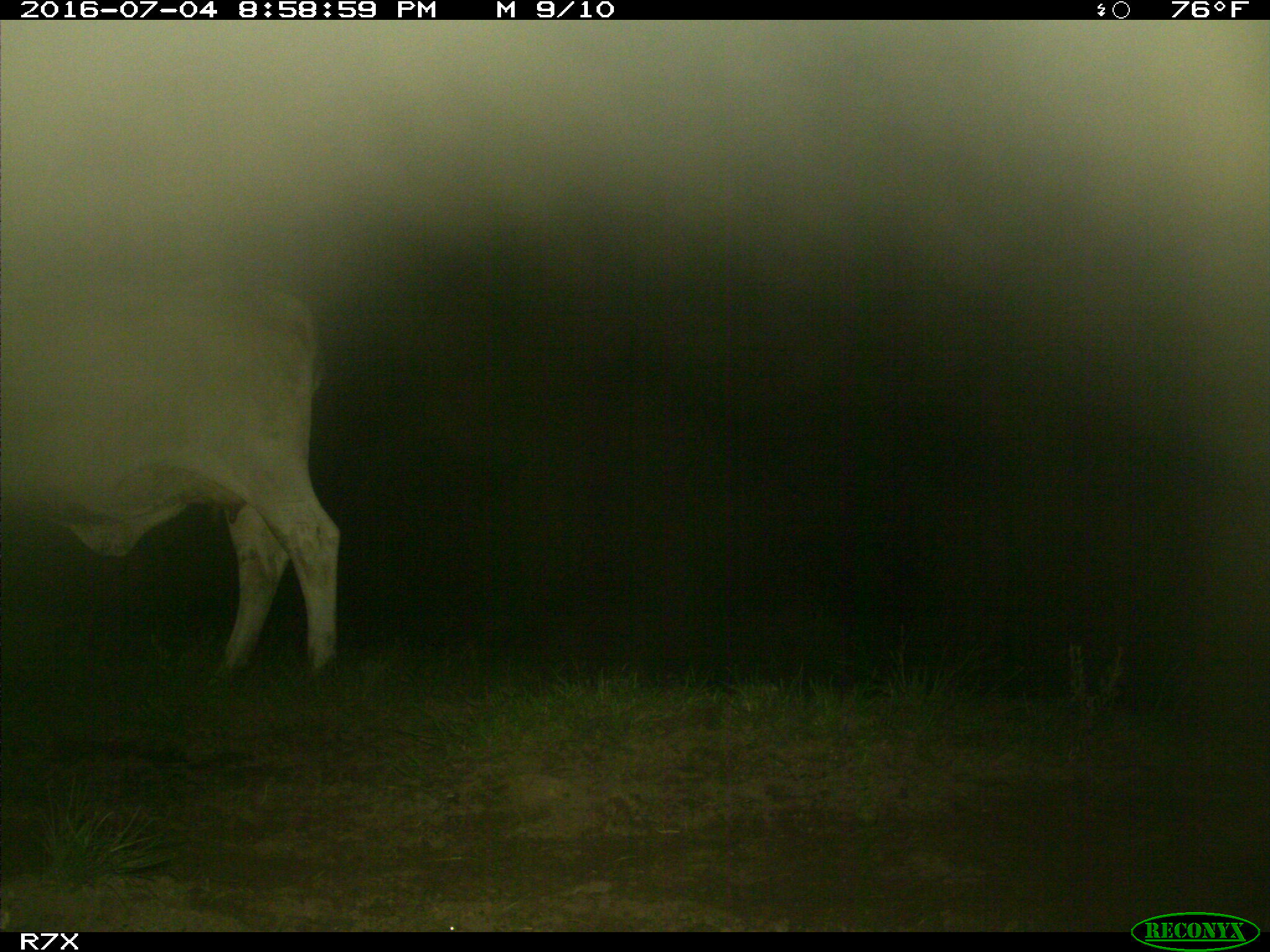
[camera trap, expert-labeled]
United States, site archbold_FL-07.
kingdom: Animalia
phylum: Chordata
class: Mammalia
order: Artiodactyla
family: Bovidae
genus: Bos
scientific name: Bos taurus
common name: domestic cow